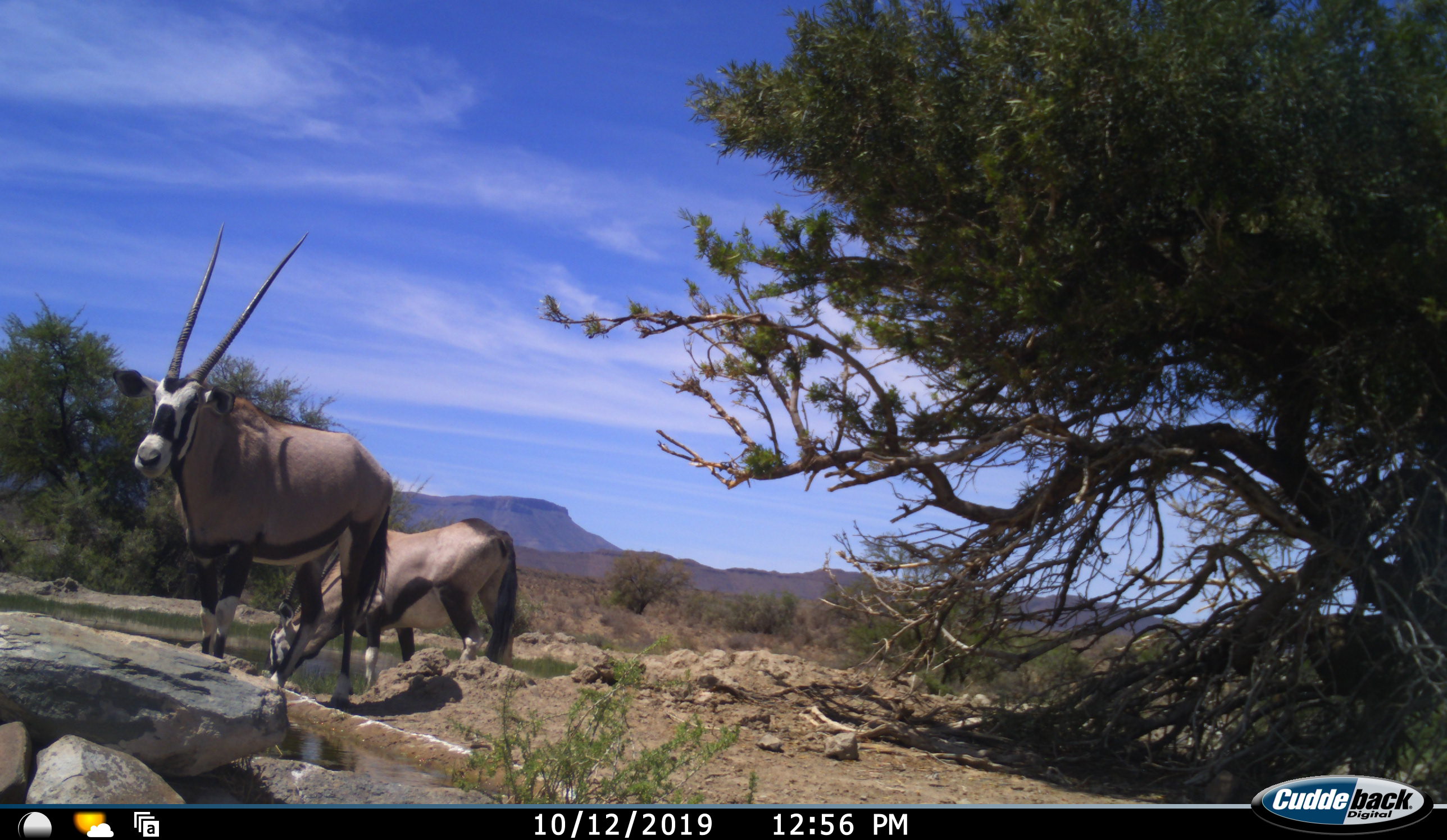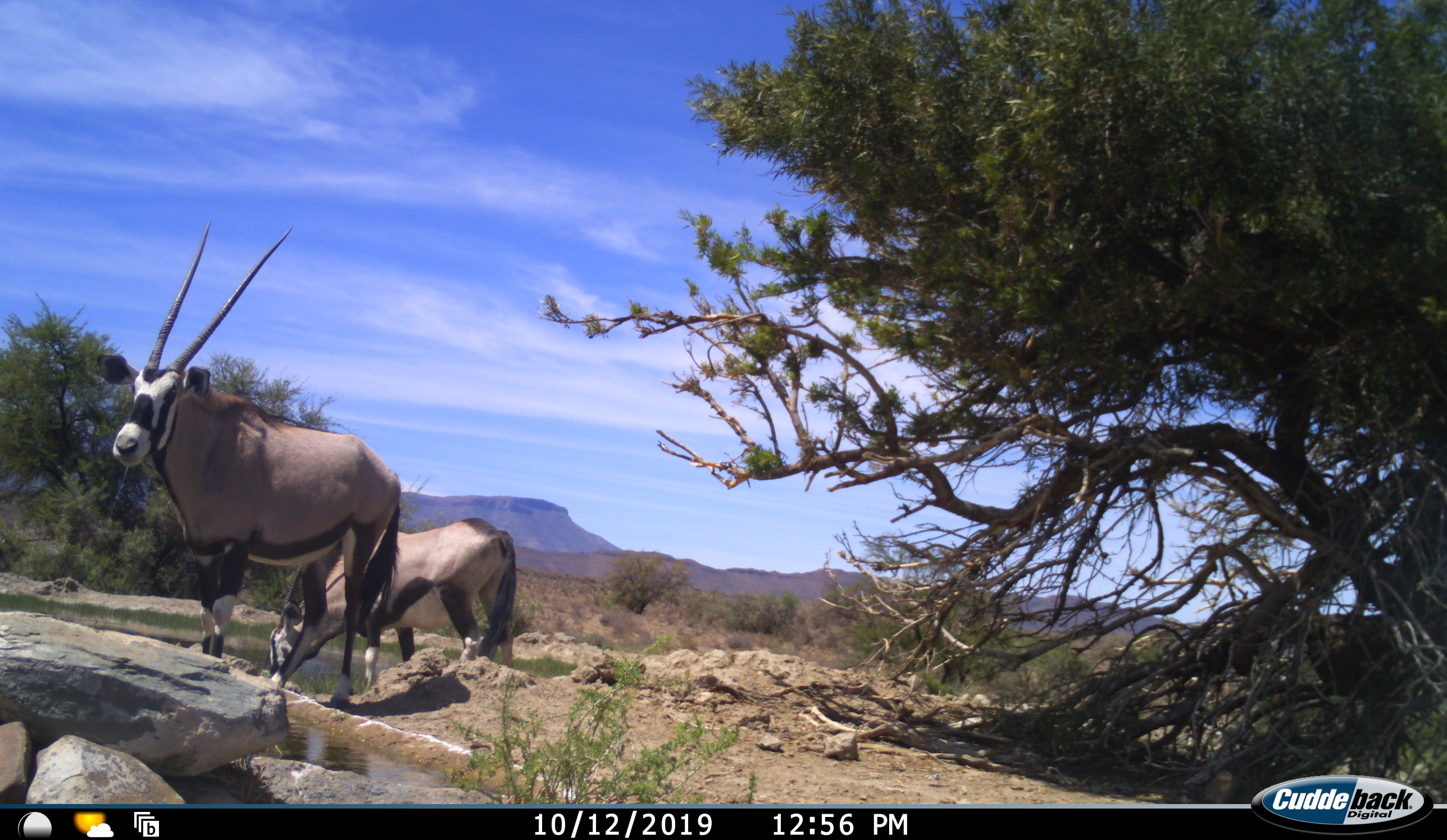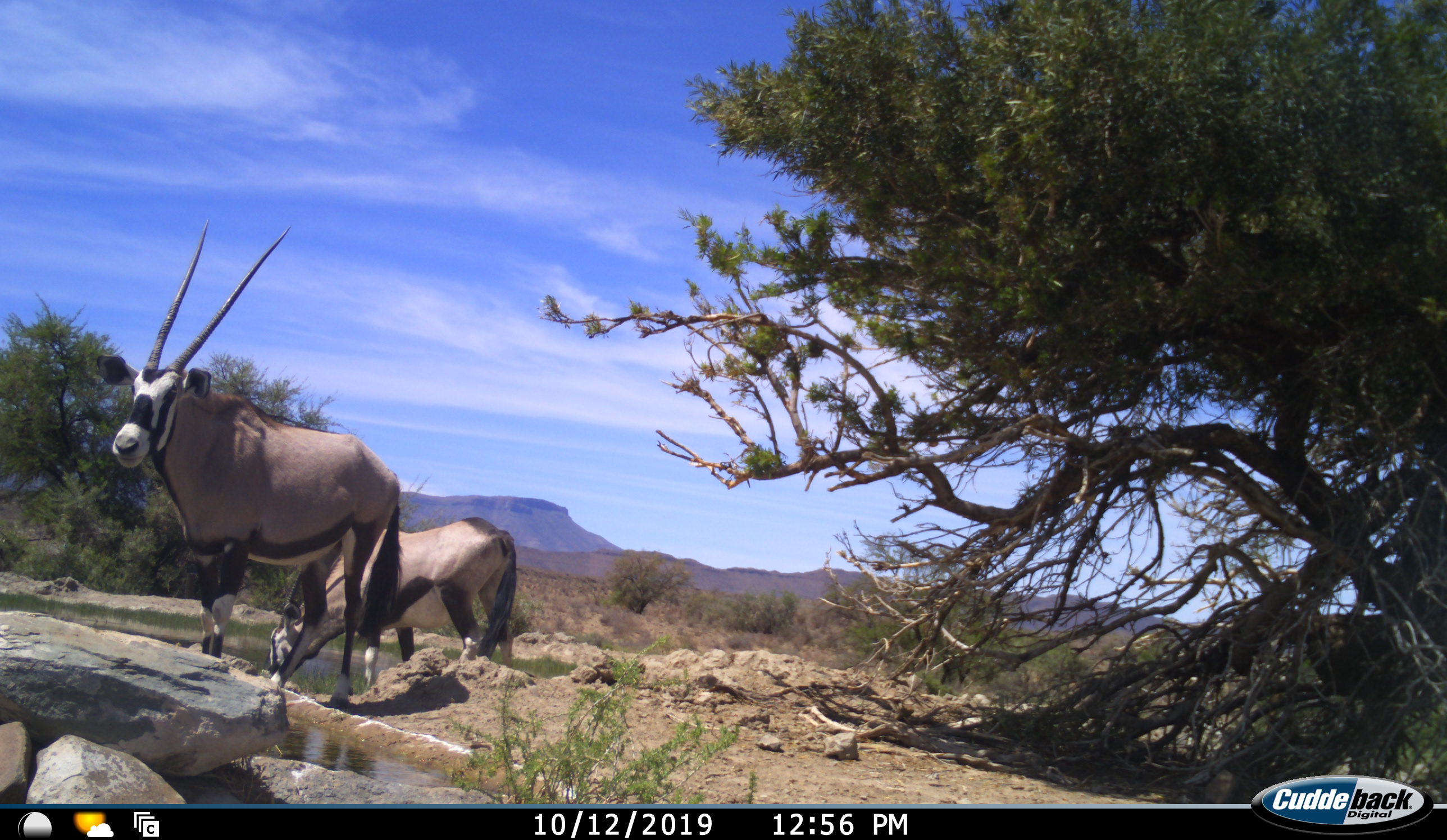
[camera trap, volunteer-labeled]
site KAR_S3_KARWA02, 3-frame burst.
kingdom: Animalia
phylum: Chordata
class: Mammalia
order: Artiodactyla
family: Bovidae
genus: Oryx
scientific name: Oryx gazella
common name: gemsbok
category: oryx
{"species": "oryx (gemsbok) (Oryx gazella)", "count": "2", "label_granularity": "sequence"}